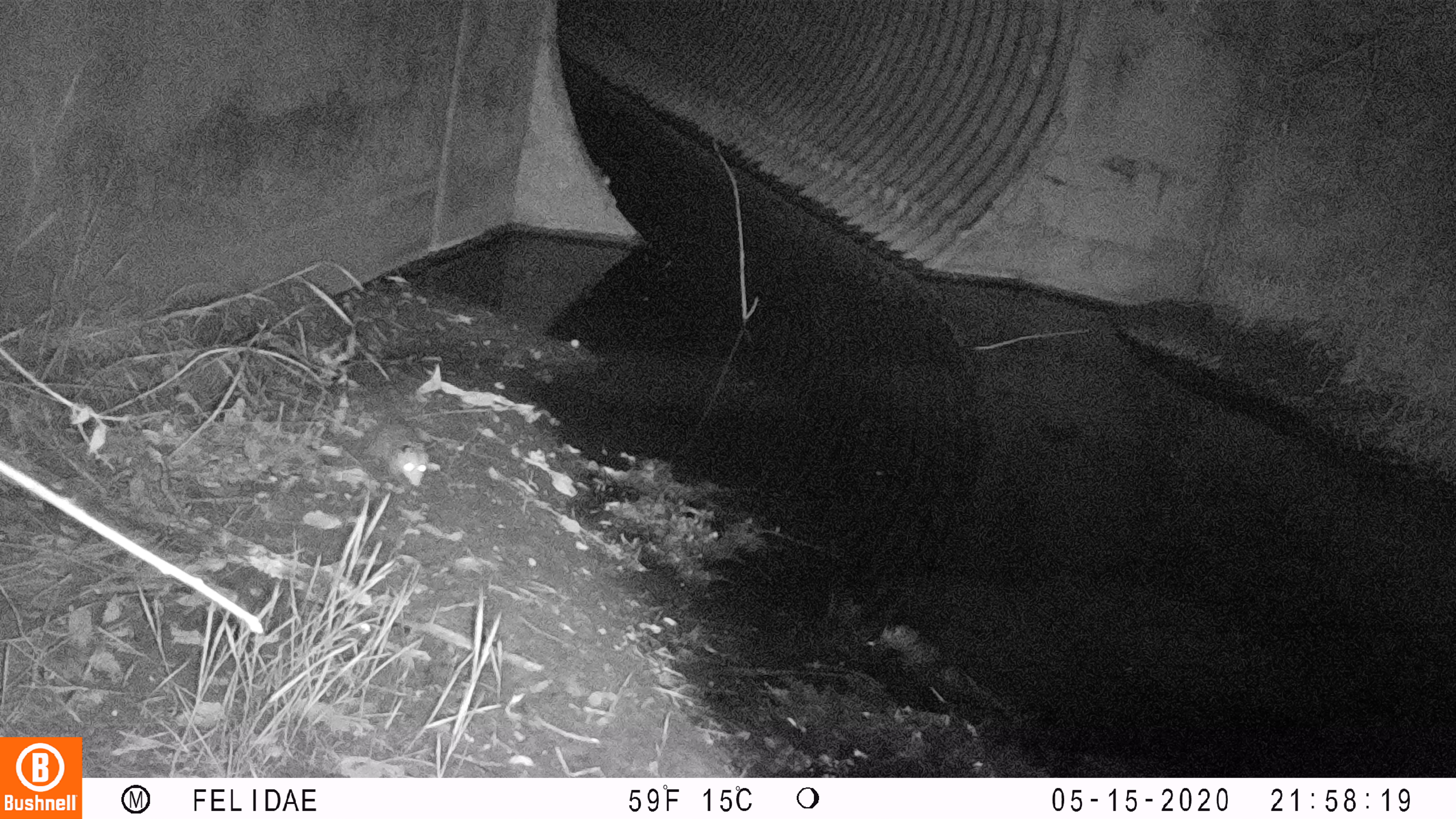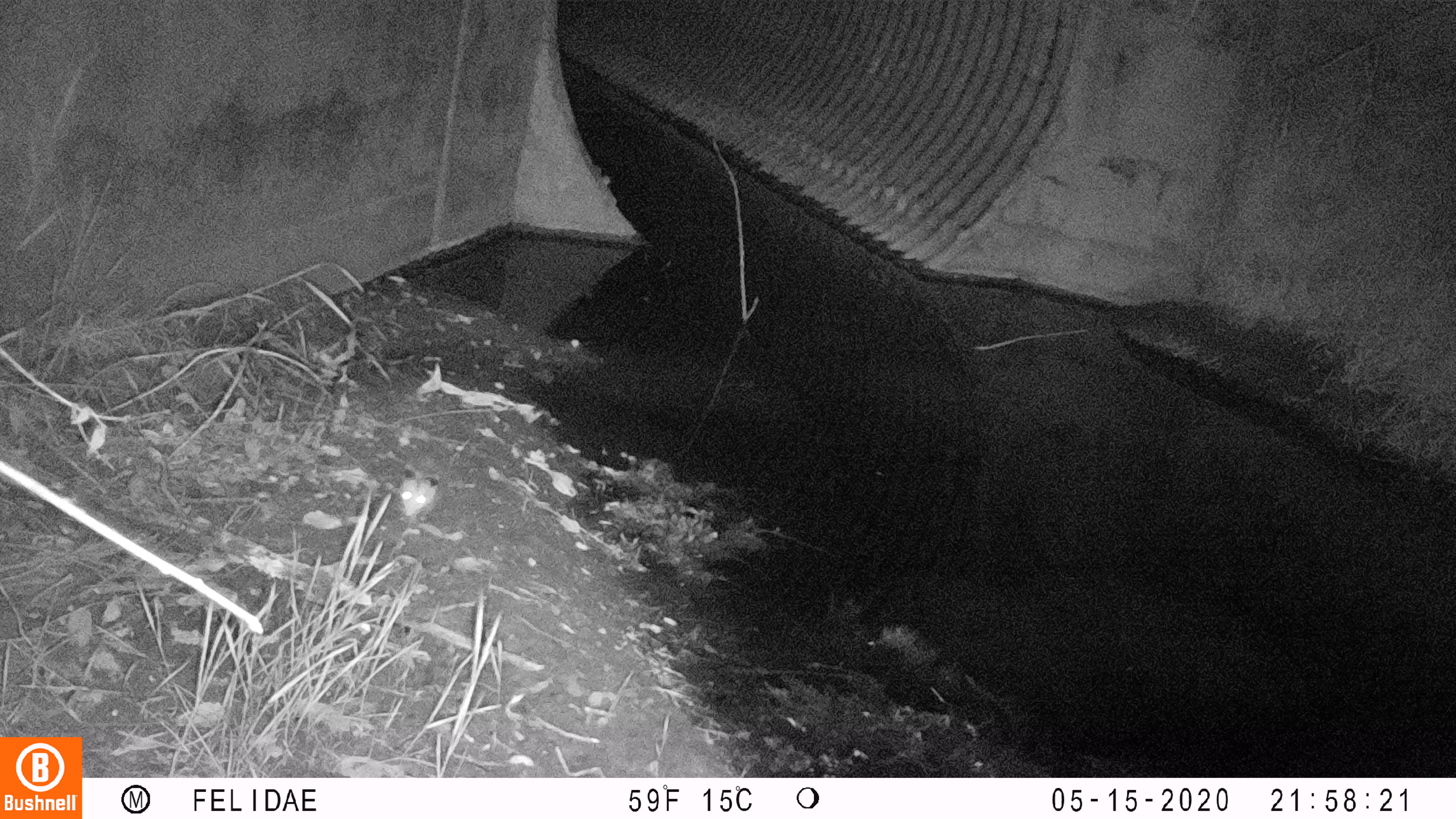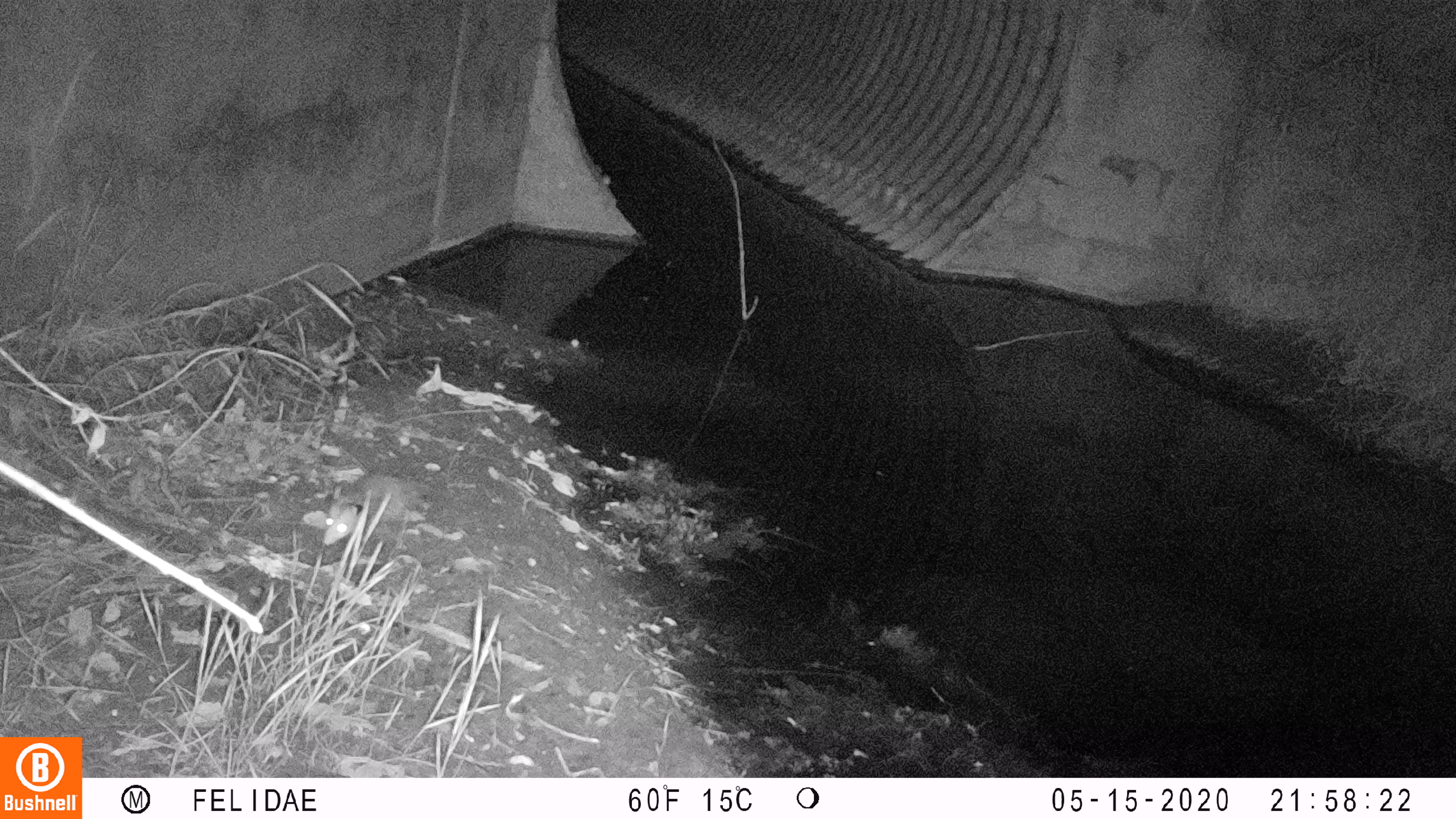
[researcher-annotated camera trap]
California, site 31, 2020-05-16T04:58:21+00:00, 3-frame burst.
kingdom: Animalia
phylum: Chordata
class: Mammalia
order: Didelphimorphia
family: Didelphidae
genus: Didelphis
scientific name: Didelphis virginiana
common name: virginia opossum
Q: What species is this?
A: Virginia opossum (Didelphis virginiana).